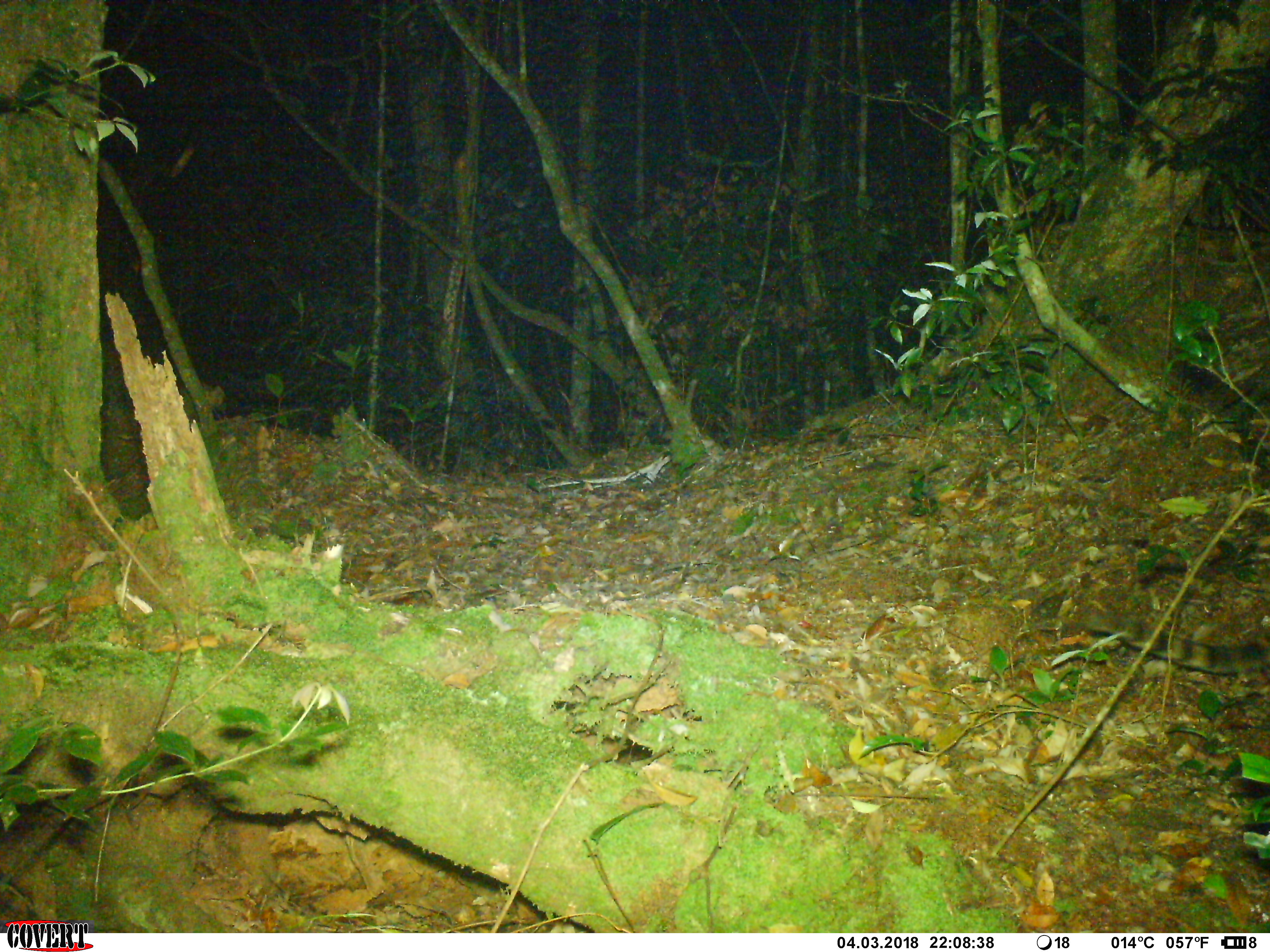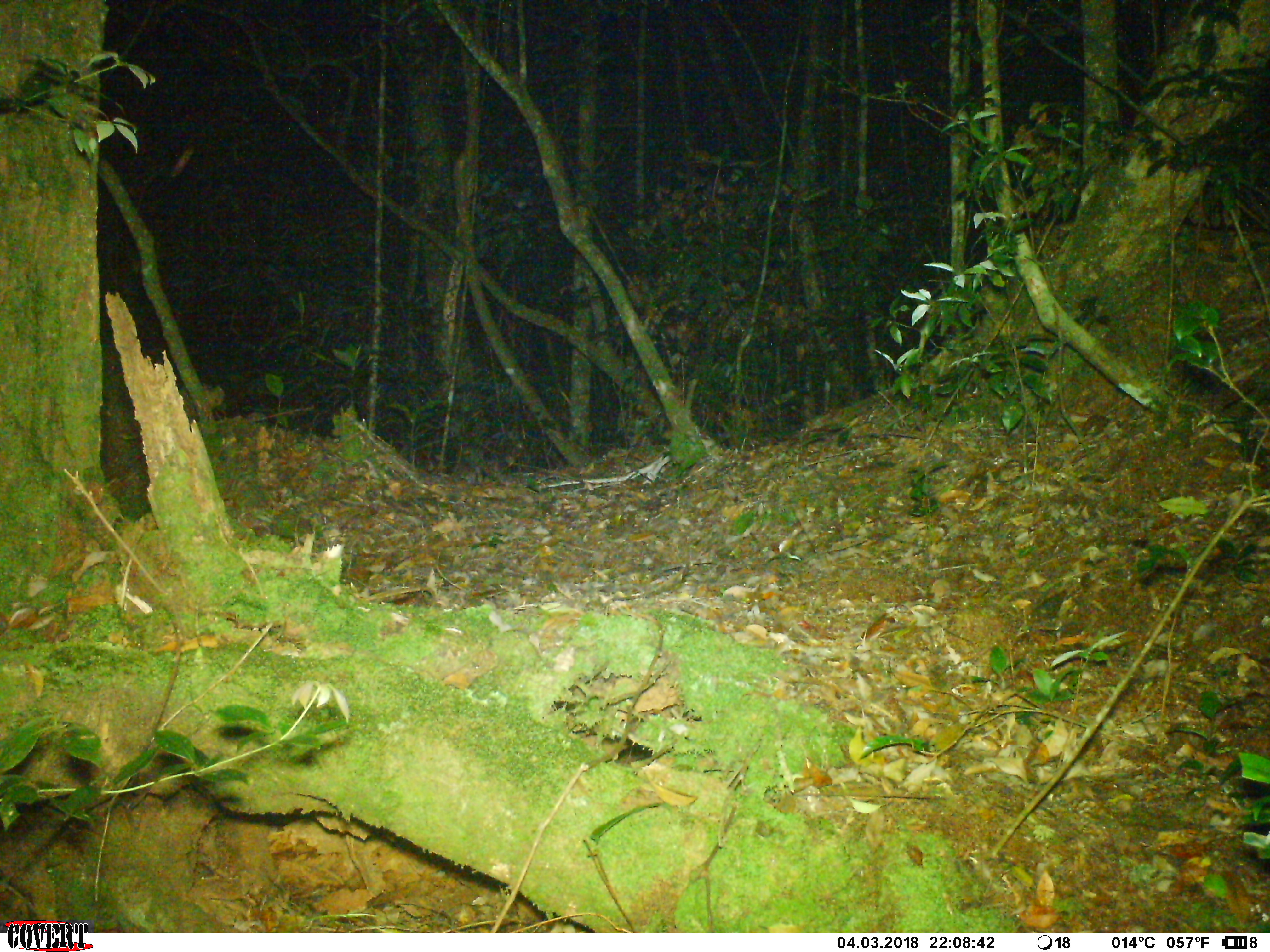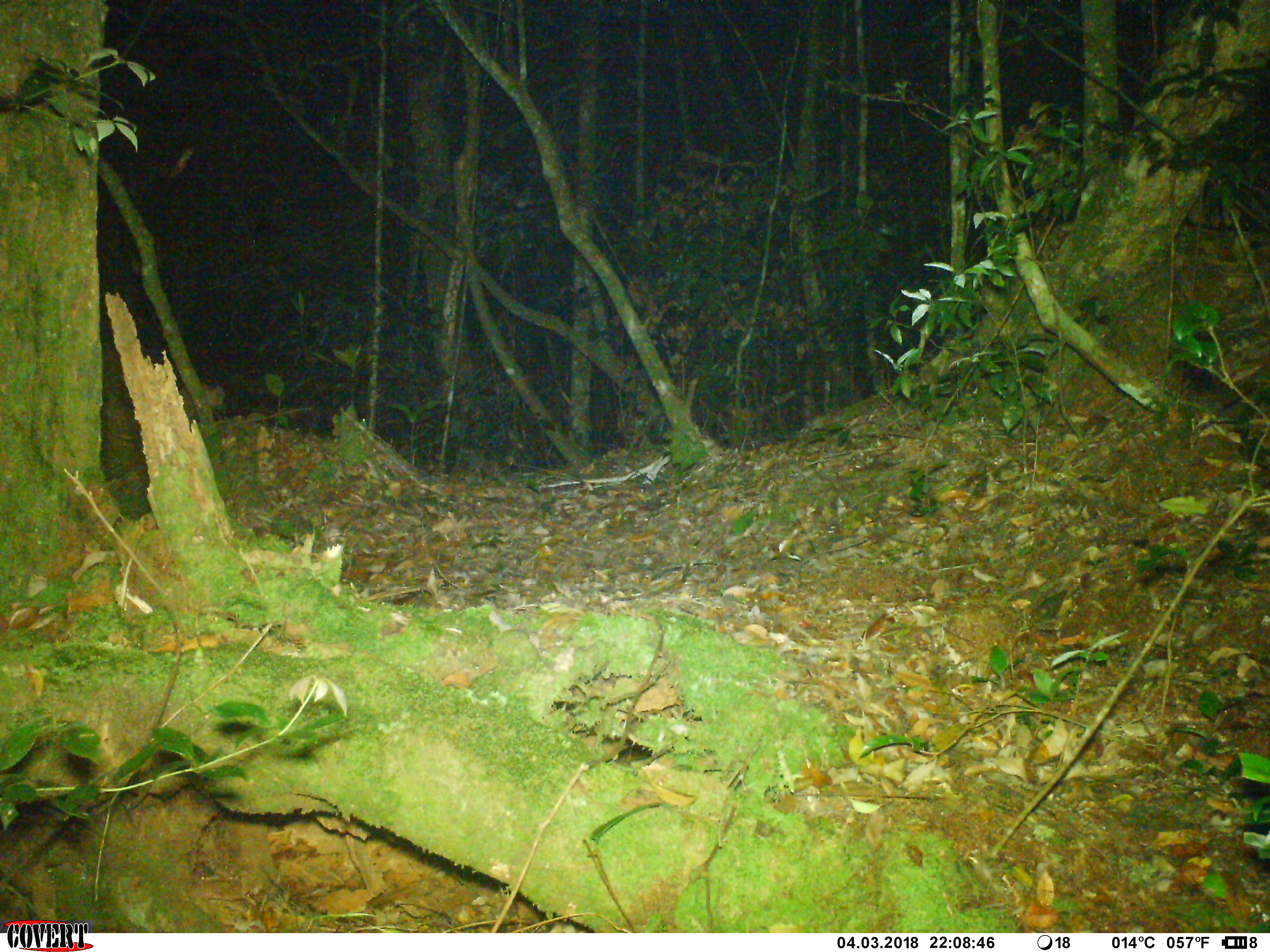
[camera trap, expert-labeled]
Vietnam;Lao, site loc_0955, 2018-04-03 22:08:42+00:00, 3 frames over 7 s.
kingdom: Animalia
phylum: Chordata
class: Mammalia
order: Carnivora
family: Prionodontidae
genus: Prionodon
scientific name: Prionodon pardicolor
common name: spotted linsang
Spotted linsang (Prionodon pardicolor). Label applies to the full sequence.